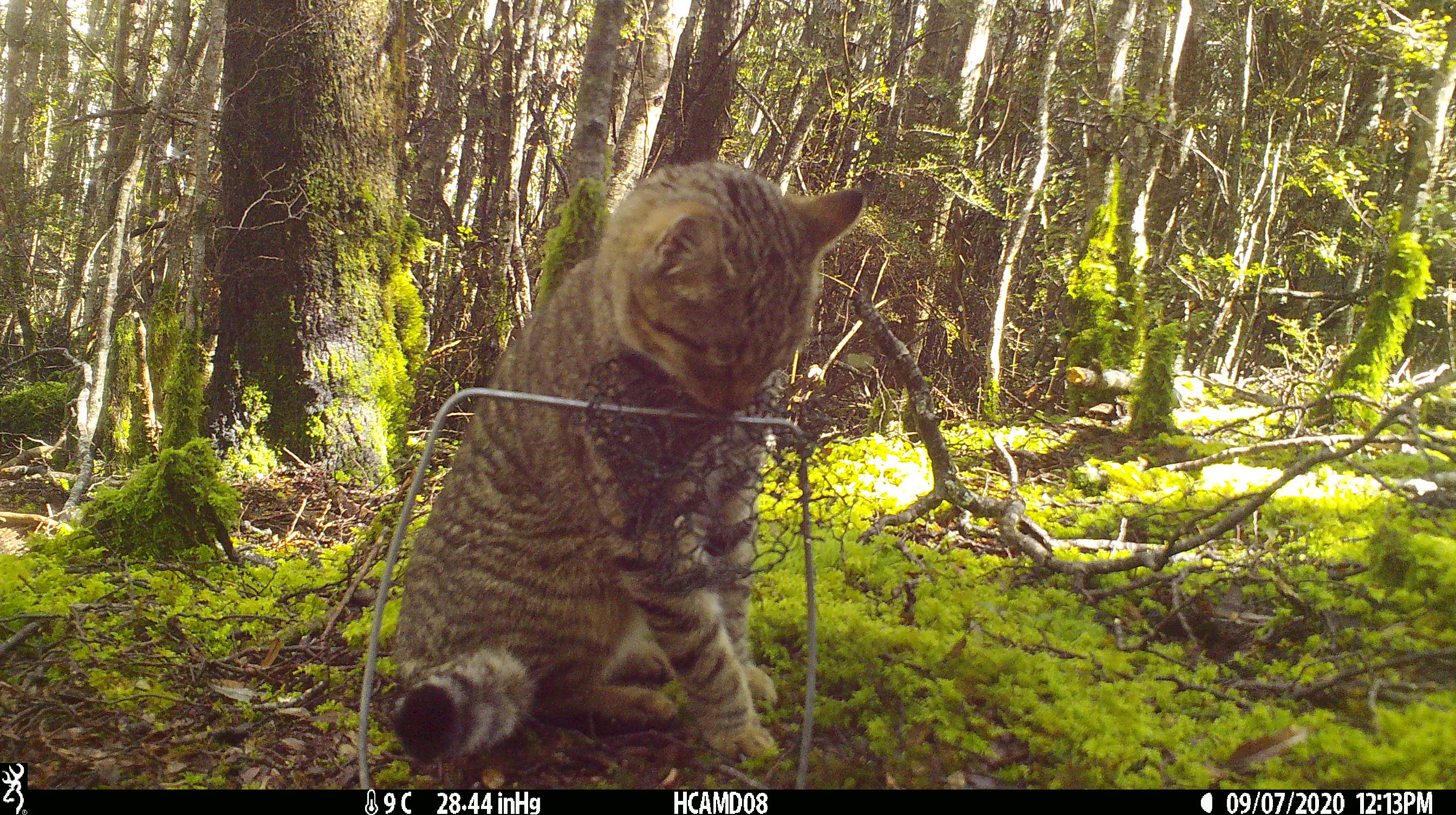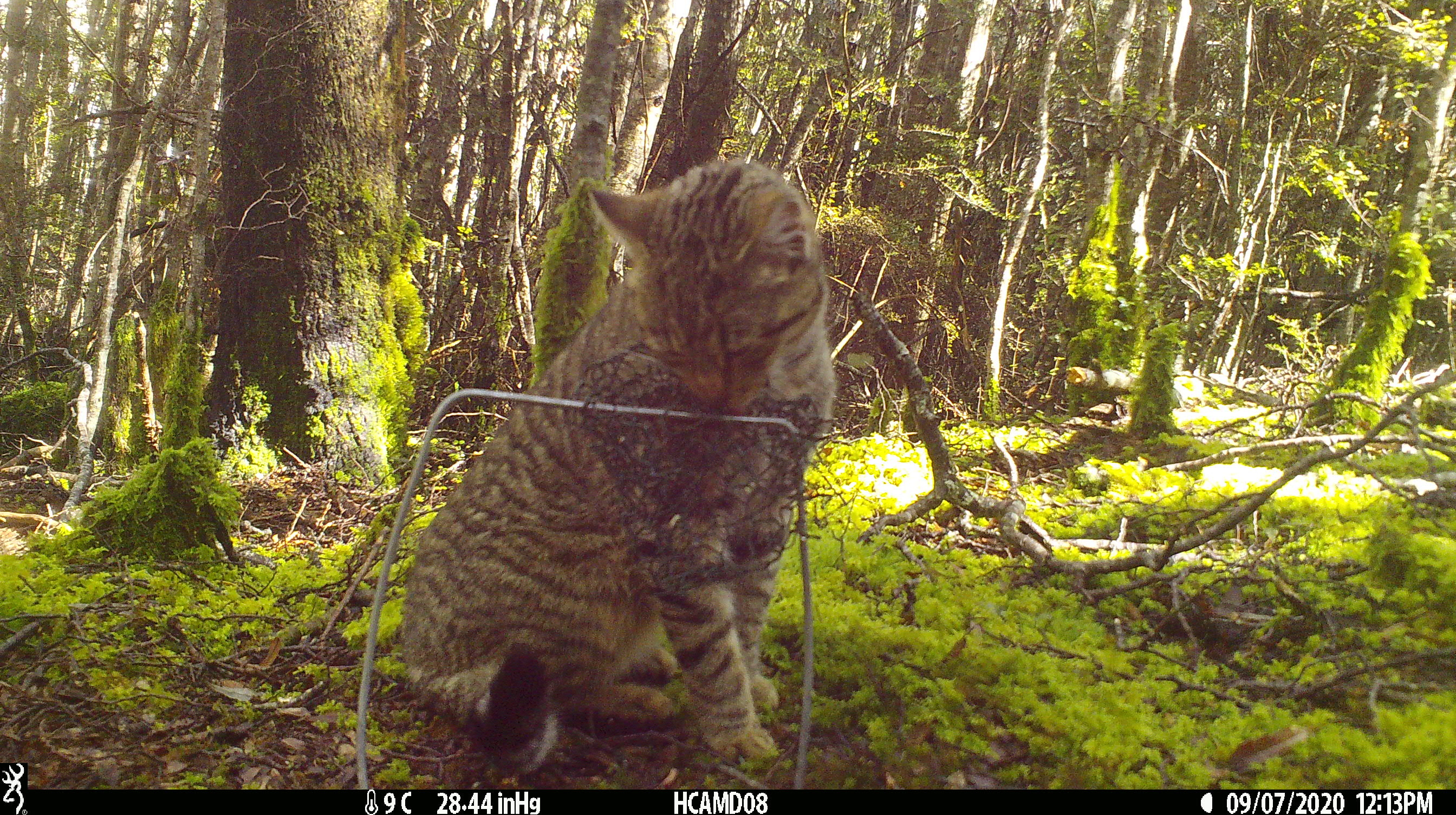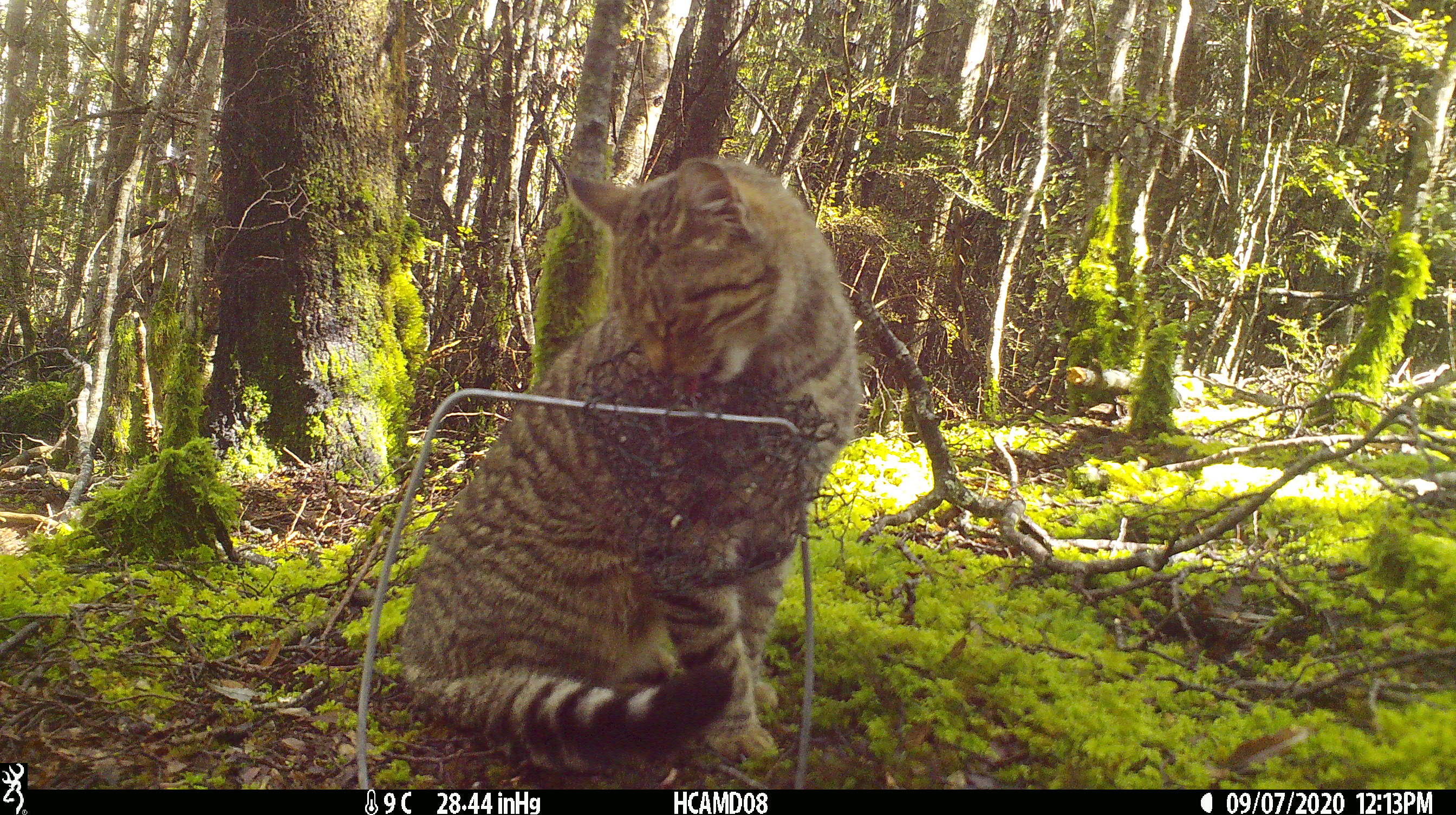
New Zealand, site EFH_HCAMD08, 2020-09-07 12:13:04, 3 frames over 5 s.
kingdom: Animalia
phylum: Chordata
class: Mammalia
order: Carnivora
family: Felidae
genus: Felis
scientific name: Felis catus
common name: domestic cat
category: cat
Cat (domestic cat) (Felis catus).